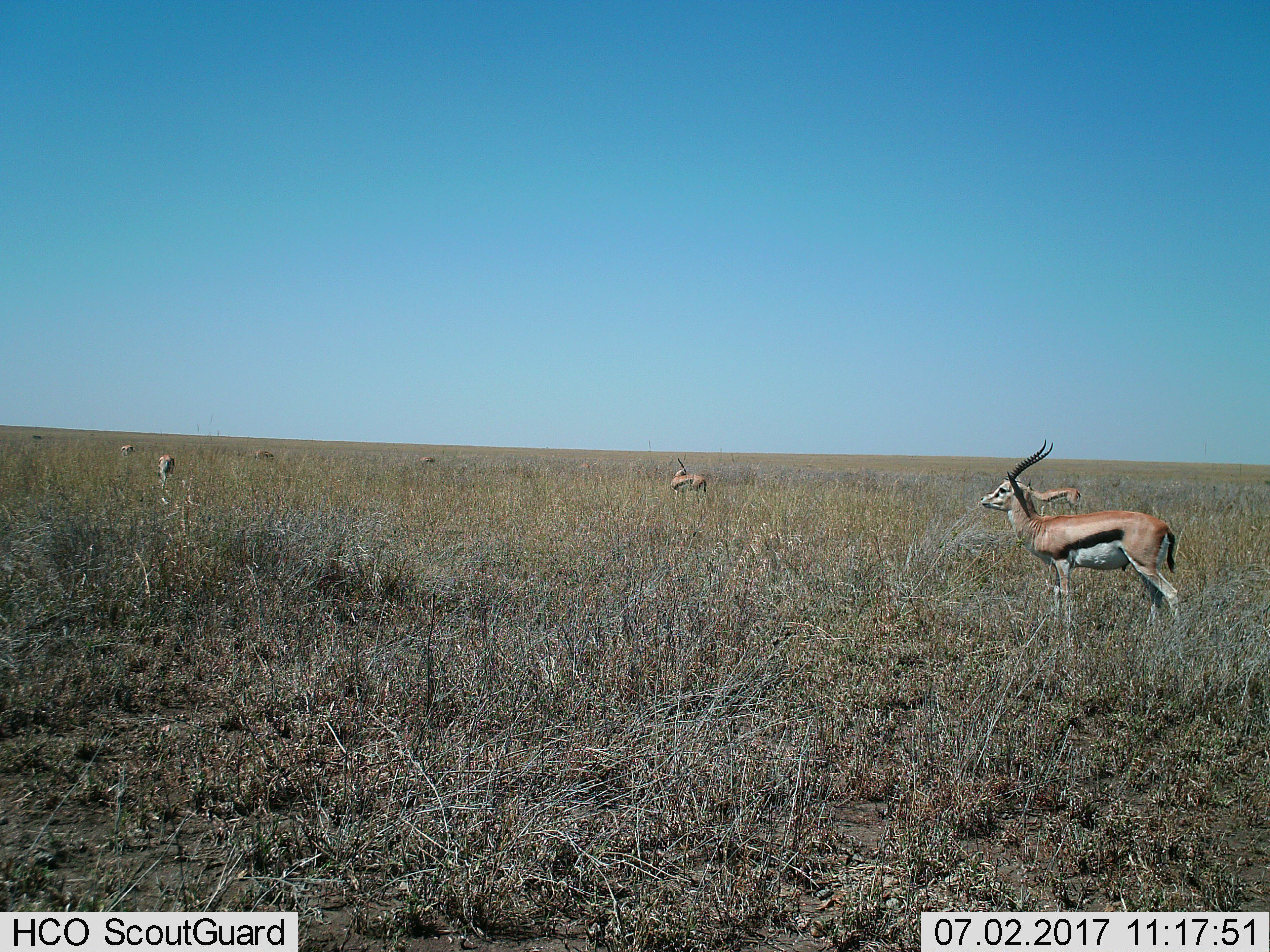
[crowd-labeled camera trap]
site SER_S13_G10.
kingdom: Animalia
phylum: Chordata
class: Mammalia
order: Artiodactyla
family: Bovidae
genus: Eudorcas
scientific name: Eudorcas thomsonii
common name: thomson's gazelle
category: gazellethomsons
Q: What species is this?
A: Gazellethomsons (thomson's gazelle) (Eudorcas thomsonii).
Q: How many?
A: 7.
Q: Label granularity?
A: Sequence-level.